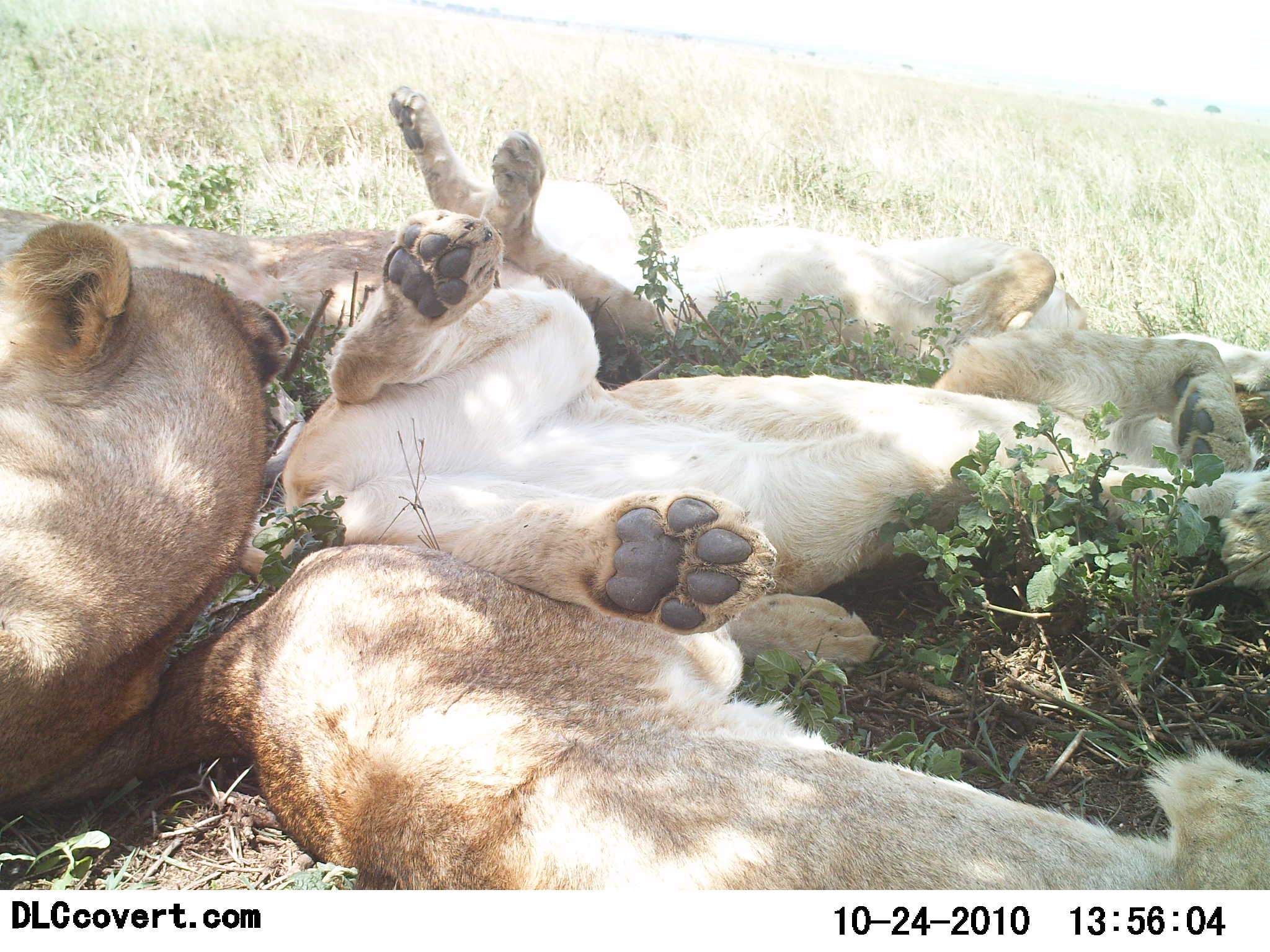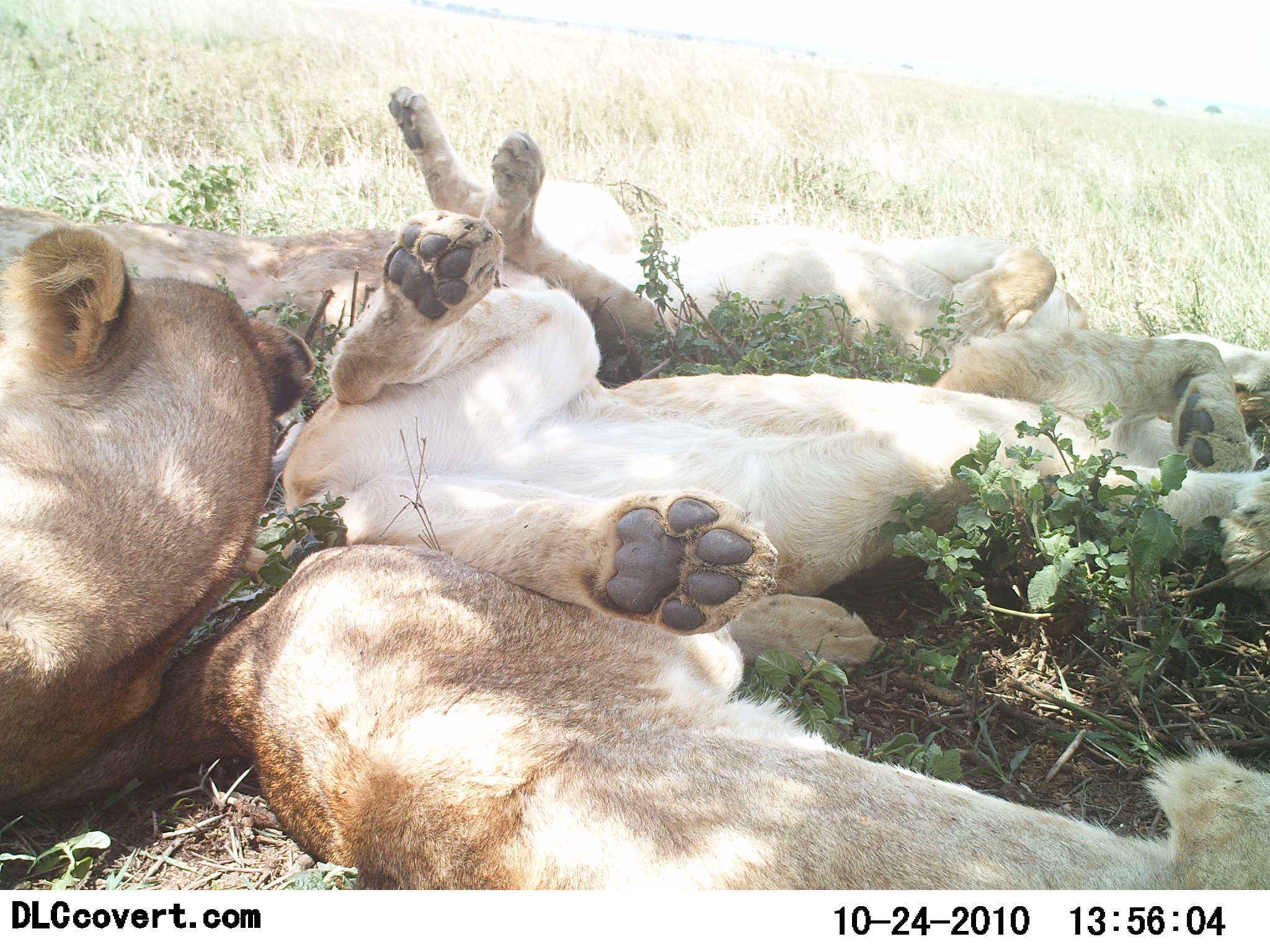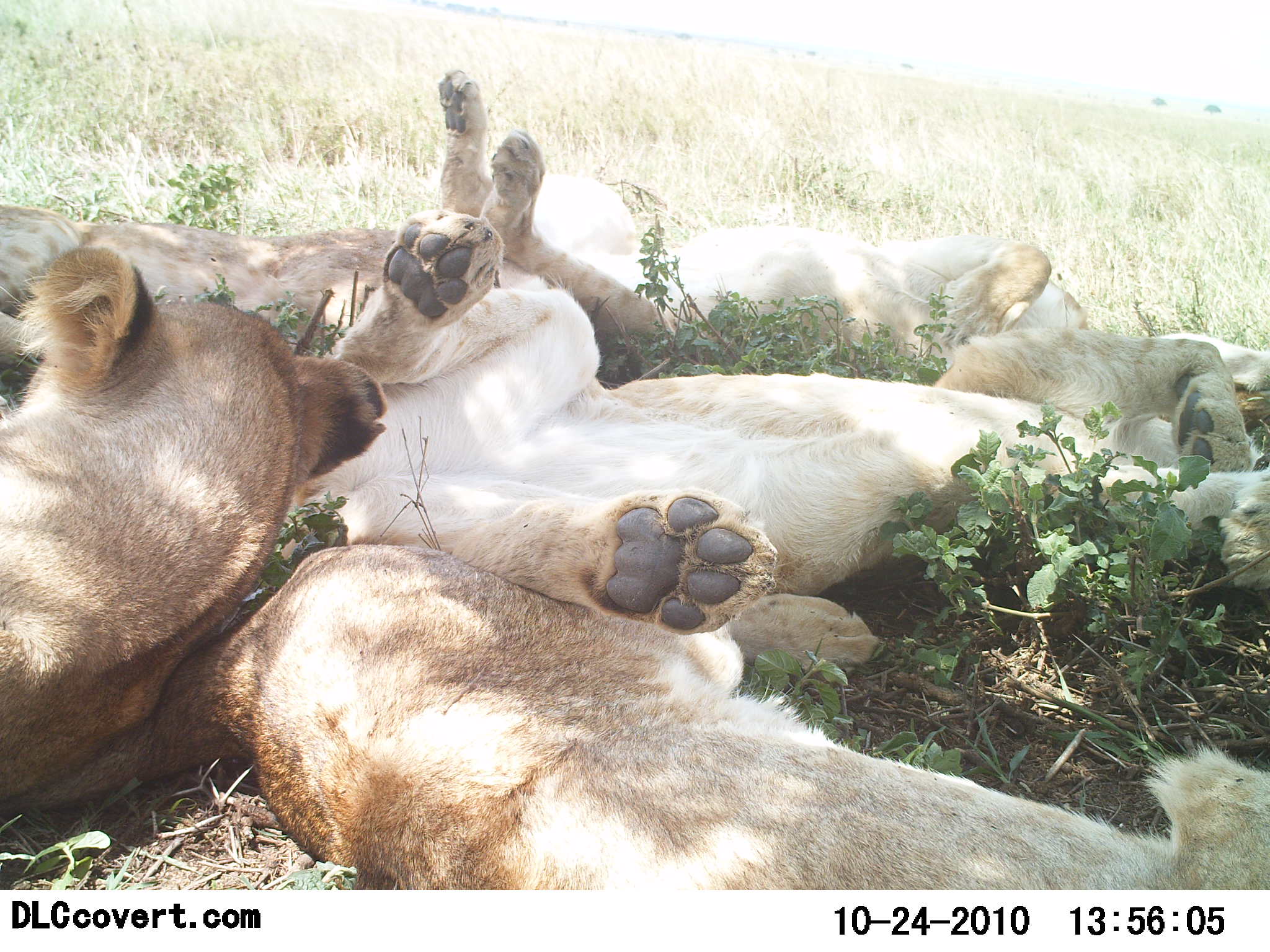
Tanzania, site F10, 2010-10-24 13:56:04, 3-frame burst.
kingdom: Animalia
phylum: Chordata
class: Mammalia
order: Carnivora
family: Felidae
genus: Panthera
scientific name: Panthera leo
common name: lion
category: lionfemale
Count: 5.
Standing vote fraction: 0%.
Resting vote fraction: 93%.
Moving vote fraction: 13%.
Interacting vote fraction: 7%.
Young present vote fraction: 20%.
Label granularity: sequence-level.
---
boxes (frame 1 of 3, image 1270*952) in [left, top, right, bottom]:
animal: [0, 539, 1269, 889]; [285, 203, 1269, 637]; [386, 80, 1088, 341]; [3, 214, 288, 800]; [0, 206, 436, 341]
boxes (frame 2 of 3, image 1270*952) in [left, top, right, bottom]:
animal: [1, 544, 1270, 887]; [285, 209, 1269, 639]; [0, 221, 315, 807]; [386, 84, 1062, 344]; [0, 206, 450, 341]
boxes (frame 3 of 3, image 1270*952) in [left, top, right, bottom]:
animal: [1, 543, 1270, 888]; [285, 209, 1269, 639]; [0, 248, 388, 802]; [438, 70, 1052, 349]; [0, 206, 411, 341]